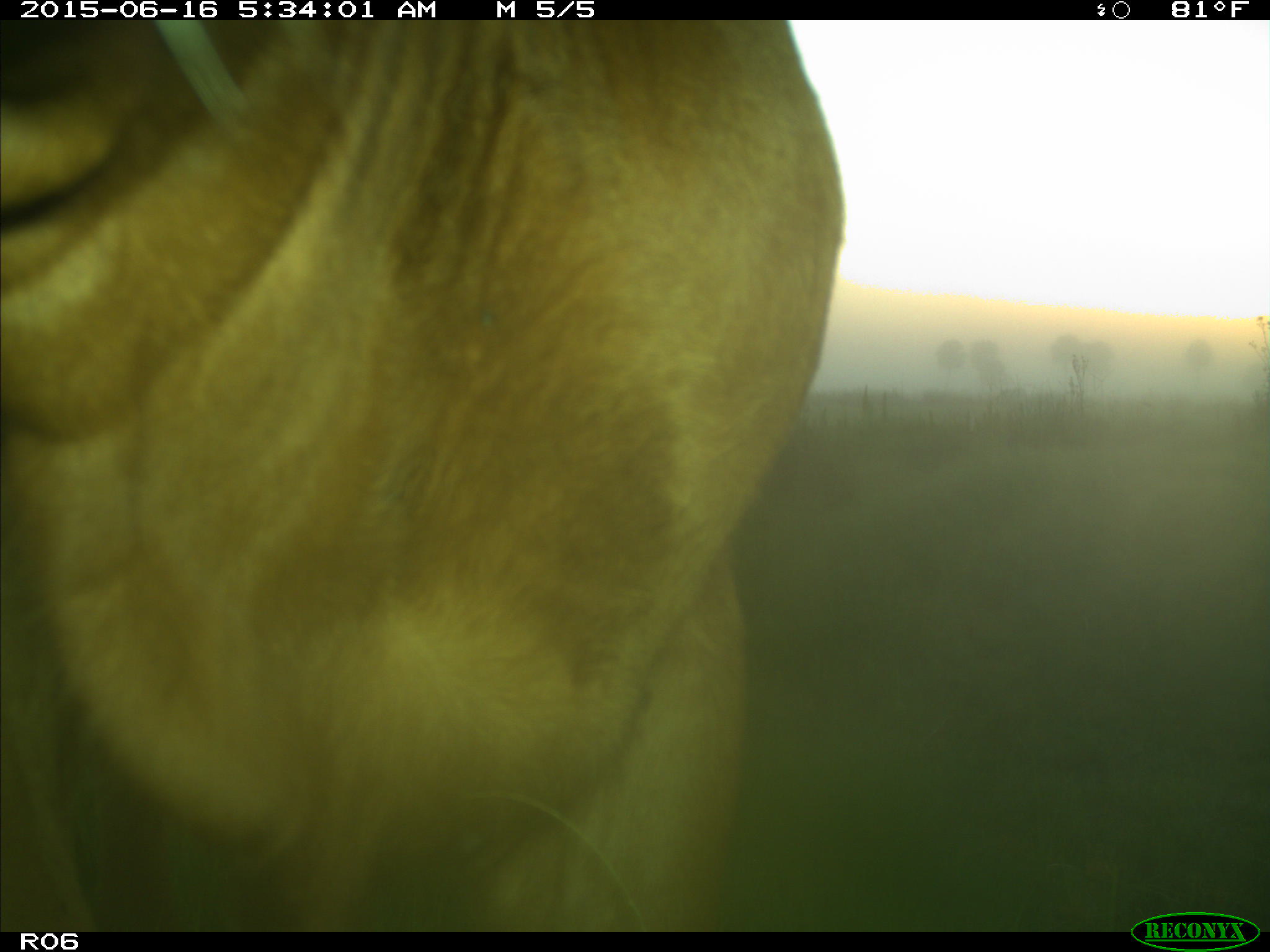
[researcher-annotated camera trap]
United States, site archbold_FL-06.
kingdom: Animalia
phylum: Chordata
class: Mammalia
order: Artiodactyla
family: Bovidae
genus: Bos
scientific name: Bos taurus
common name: domestic cow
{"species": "Bos taurus (domestic cow)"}